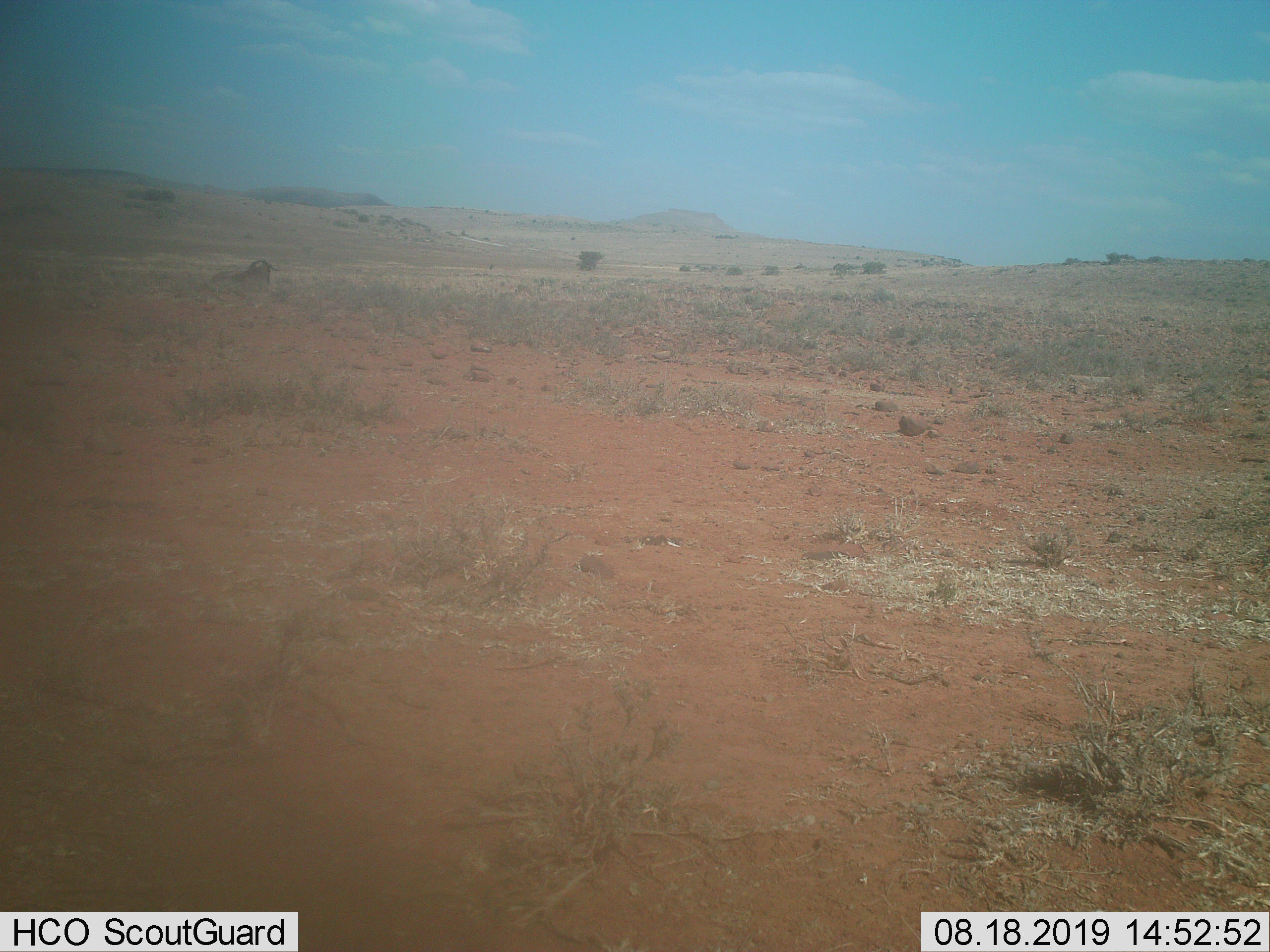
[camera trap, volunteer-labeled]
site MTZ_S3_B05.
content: unidentified animal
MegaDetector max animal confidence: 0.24